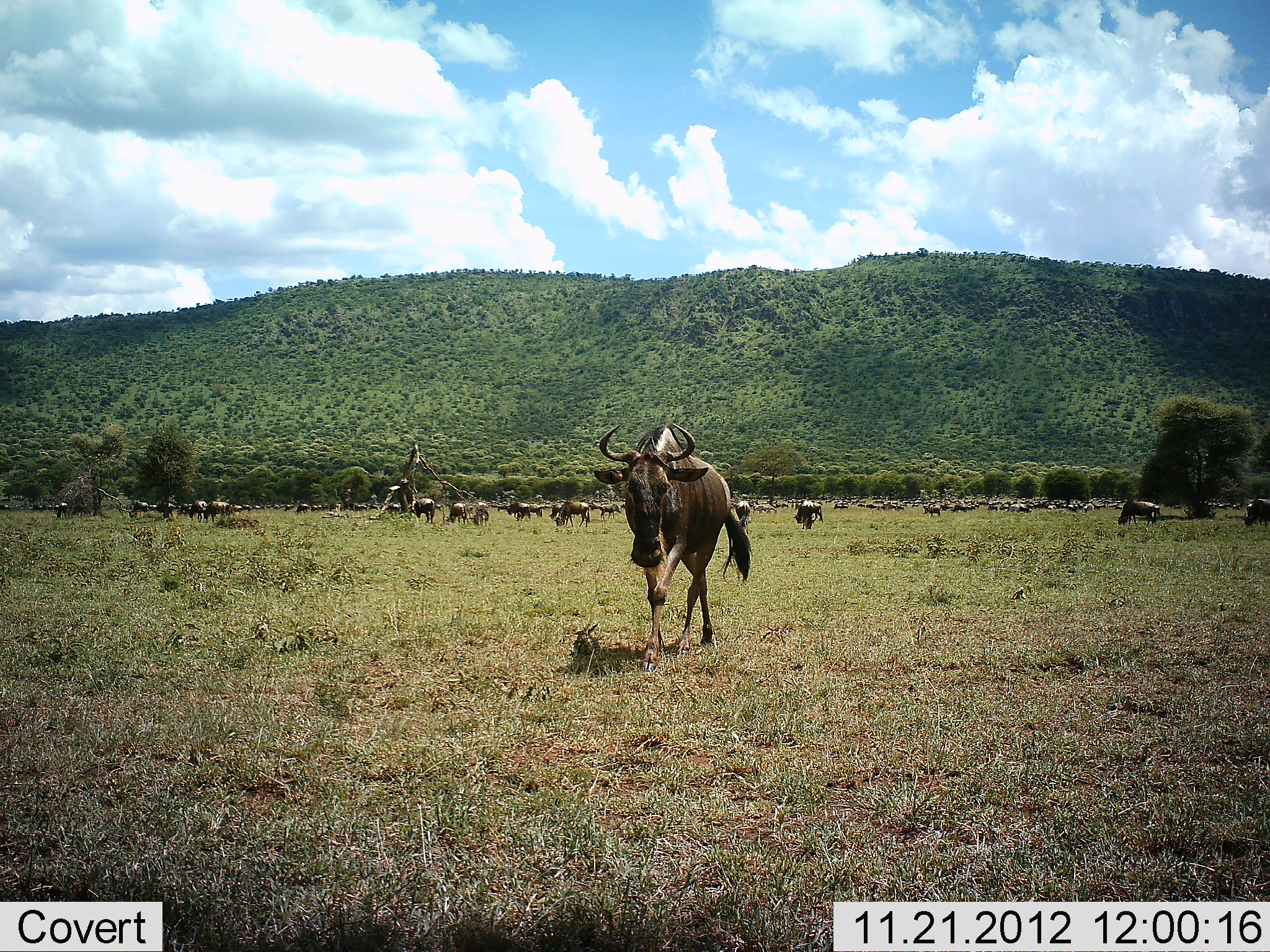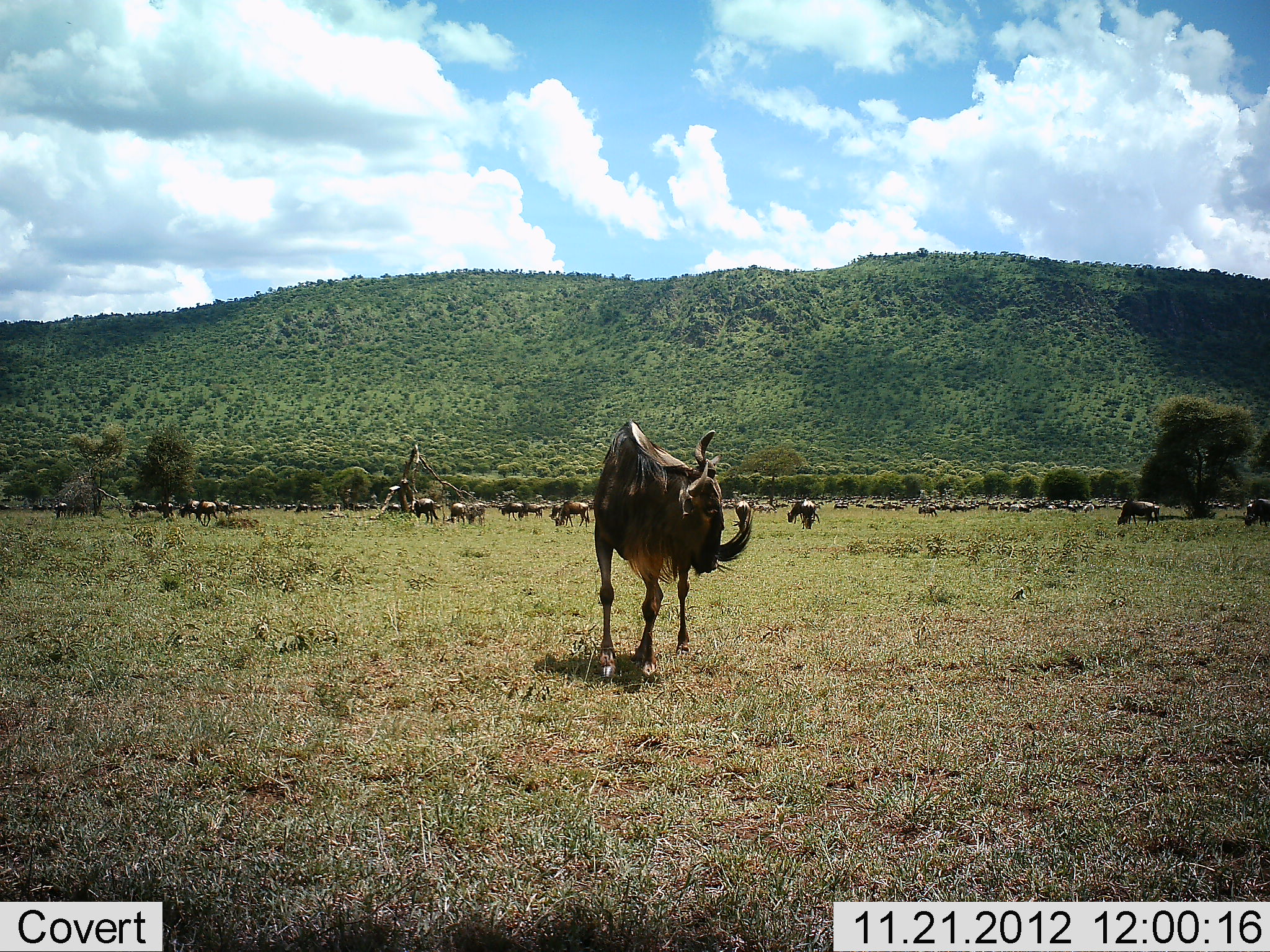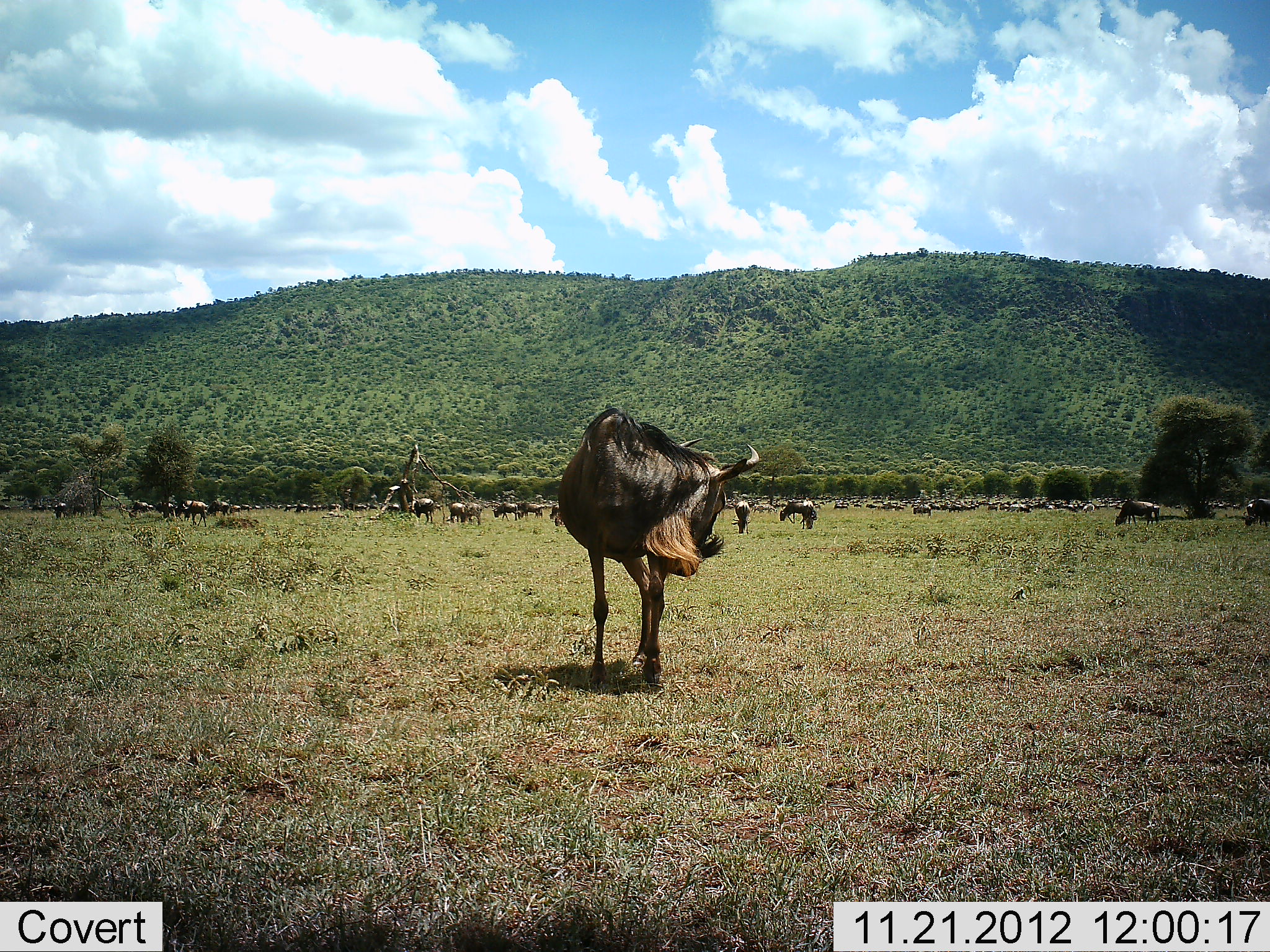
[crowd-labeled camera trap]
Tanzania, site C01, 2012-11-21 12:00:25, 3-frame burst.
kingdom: Animalia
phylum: Chordata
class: Mammalia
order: Artiodactyla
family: Bovidae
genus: Connochaetes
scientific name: Connochaetes taurinus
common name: blue wildebeest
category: wildebeest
Wildebeest (blue wildebeest) (Connochaetes taurinus), count 51+. Behavior (volunteer vote fractions): standing 67%, resting 3%, moving 67%, interacting 6%. Young present (vote fraction): 0%. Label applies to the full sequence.